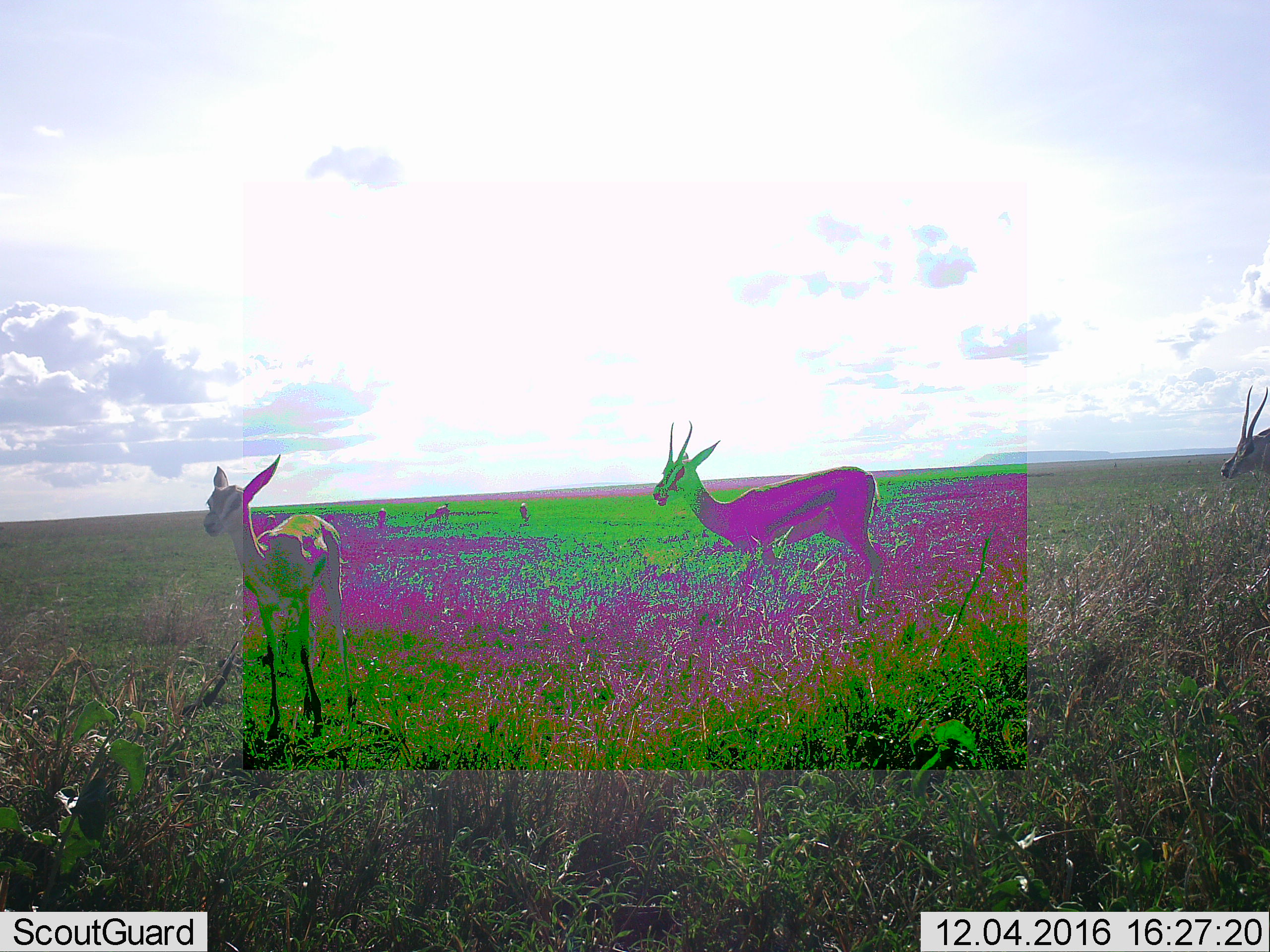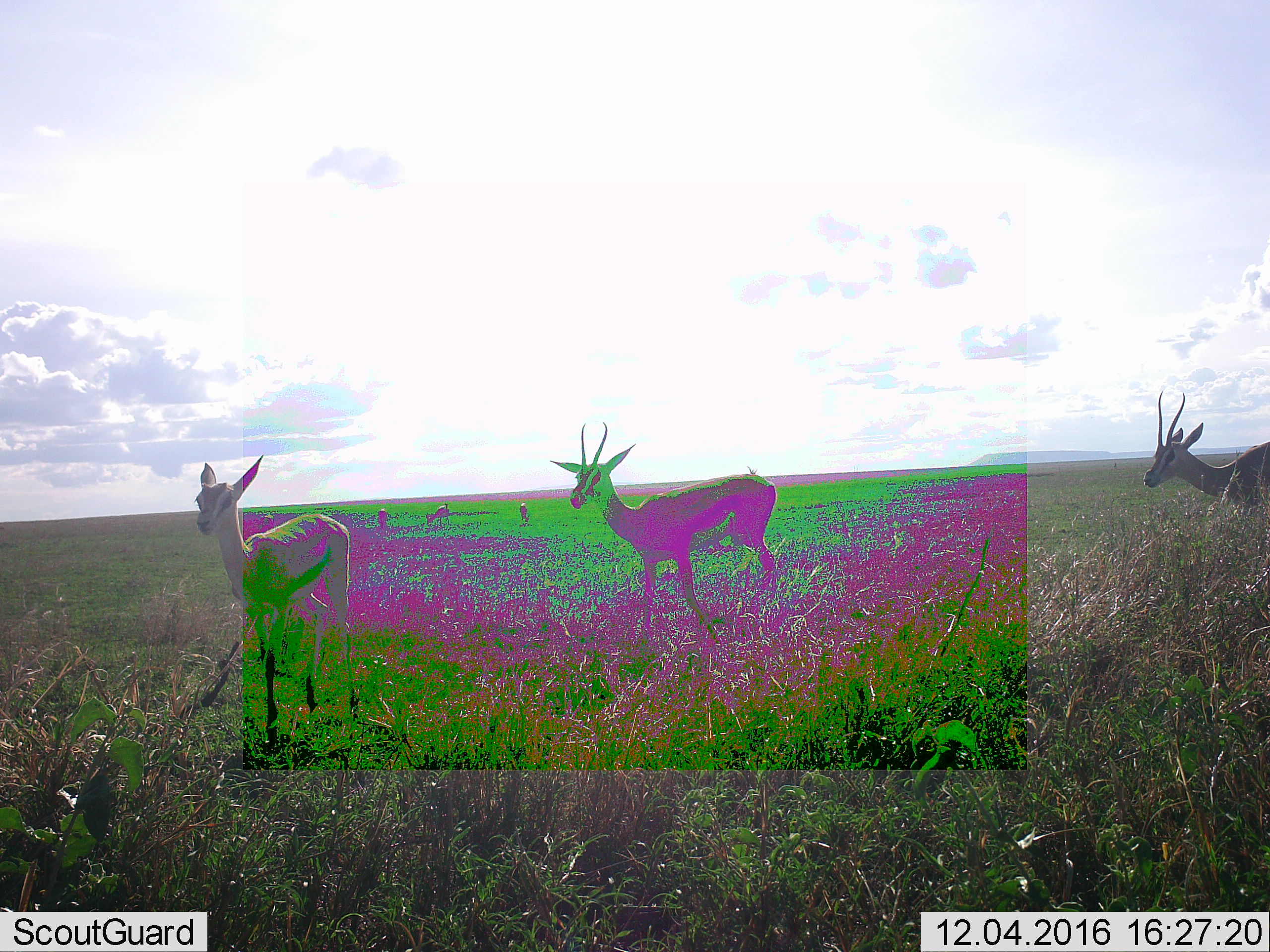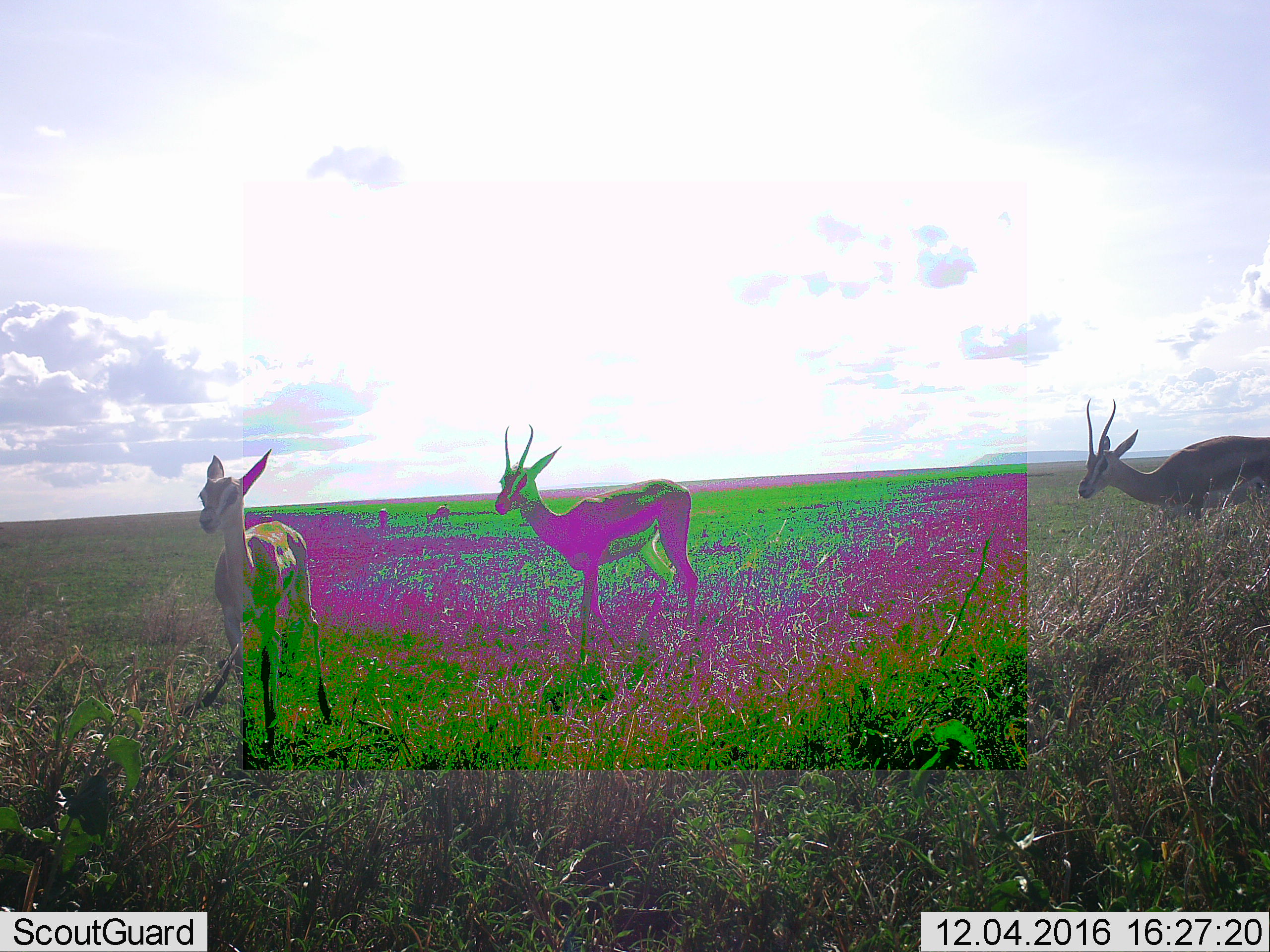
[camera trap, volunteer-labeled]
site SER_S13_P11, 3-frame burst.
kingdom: Animalia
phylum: Chordata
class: Mammalia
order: Artiodactyla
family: Bovidae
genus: Eudorcas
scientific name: Eudorcas thomsonii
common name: thomson's gazelle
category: gazellethomsons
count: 6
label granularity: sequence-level